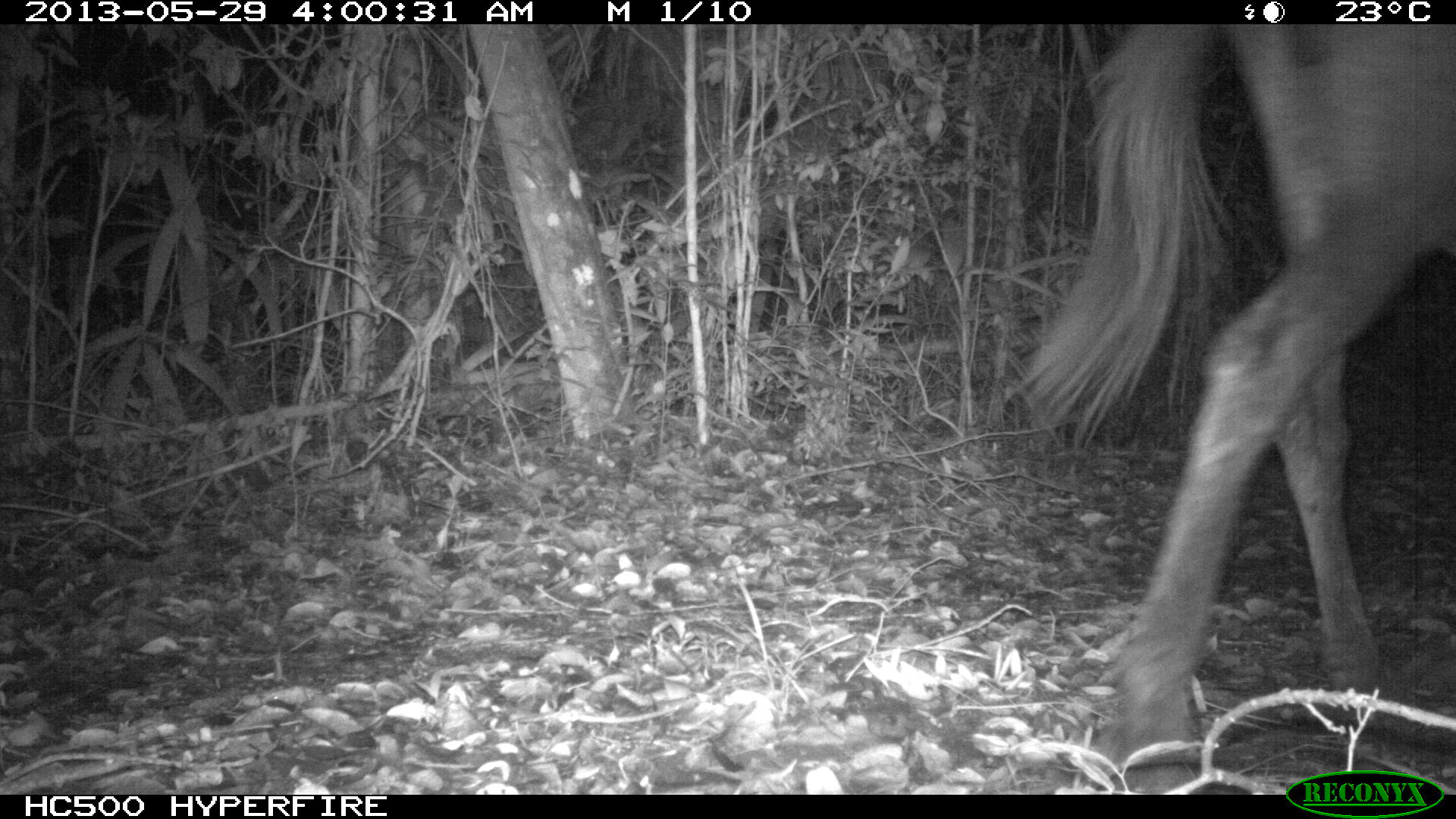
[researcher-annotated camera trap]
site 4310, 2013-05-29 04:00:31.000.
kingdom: Animalia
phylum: Chordata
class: Mammalia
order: Perissodactyla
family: Equidae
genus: Equus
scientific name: Equus ferus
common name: wild horse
Equus ferus (wild horse), count 1.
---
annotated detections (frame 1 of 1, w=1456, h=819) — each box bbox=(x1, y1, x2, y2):
equus ferus: bbox=(1015, 25, 1456, 793)